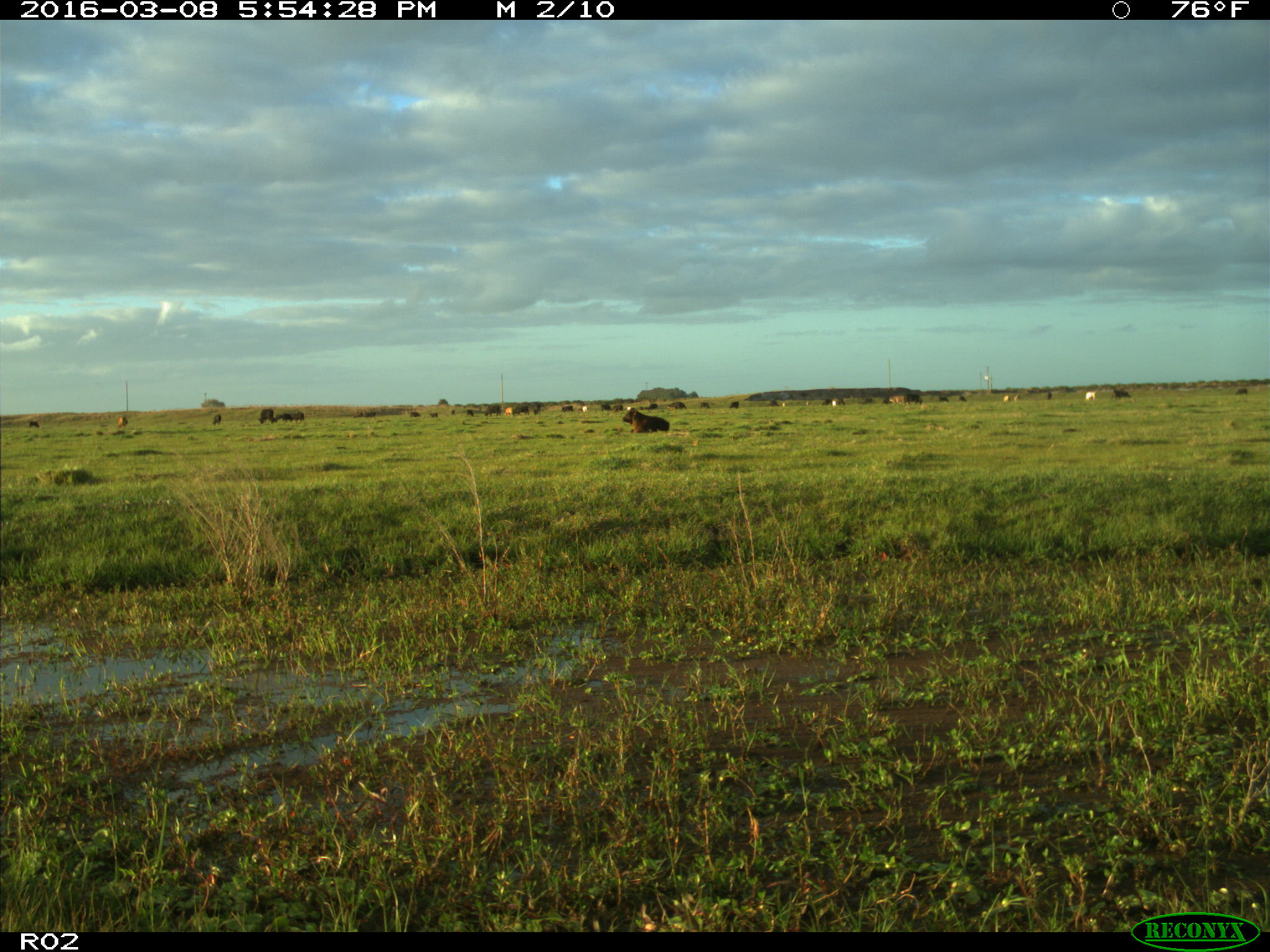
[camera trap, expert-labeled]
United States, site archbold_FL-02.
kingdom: Animalia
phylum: Chordata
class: Mammalia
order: Artiodactyla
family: Bovidae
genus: Bos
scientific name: Bos taurus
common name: domestic cow